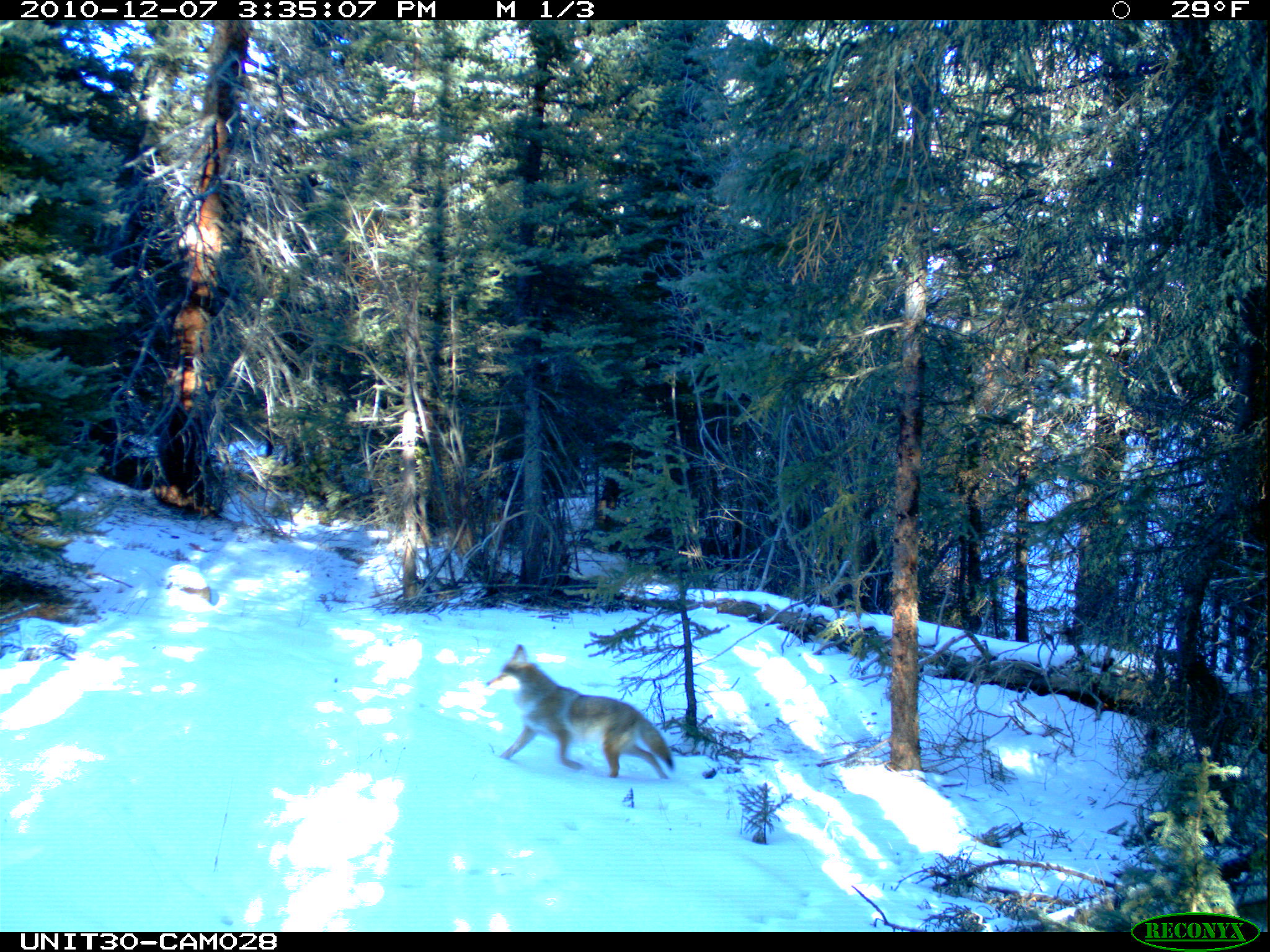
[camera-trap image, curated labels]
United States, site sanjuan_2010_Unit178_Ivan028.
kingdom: Animalia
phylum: Chordata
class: Mammalia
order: Carnivora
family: Canidae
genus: Canis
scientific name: Canis latrans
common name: coyote